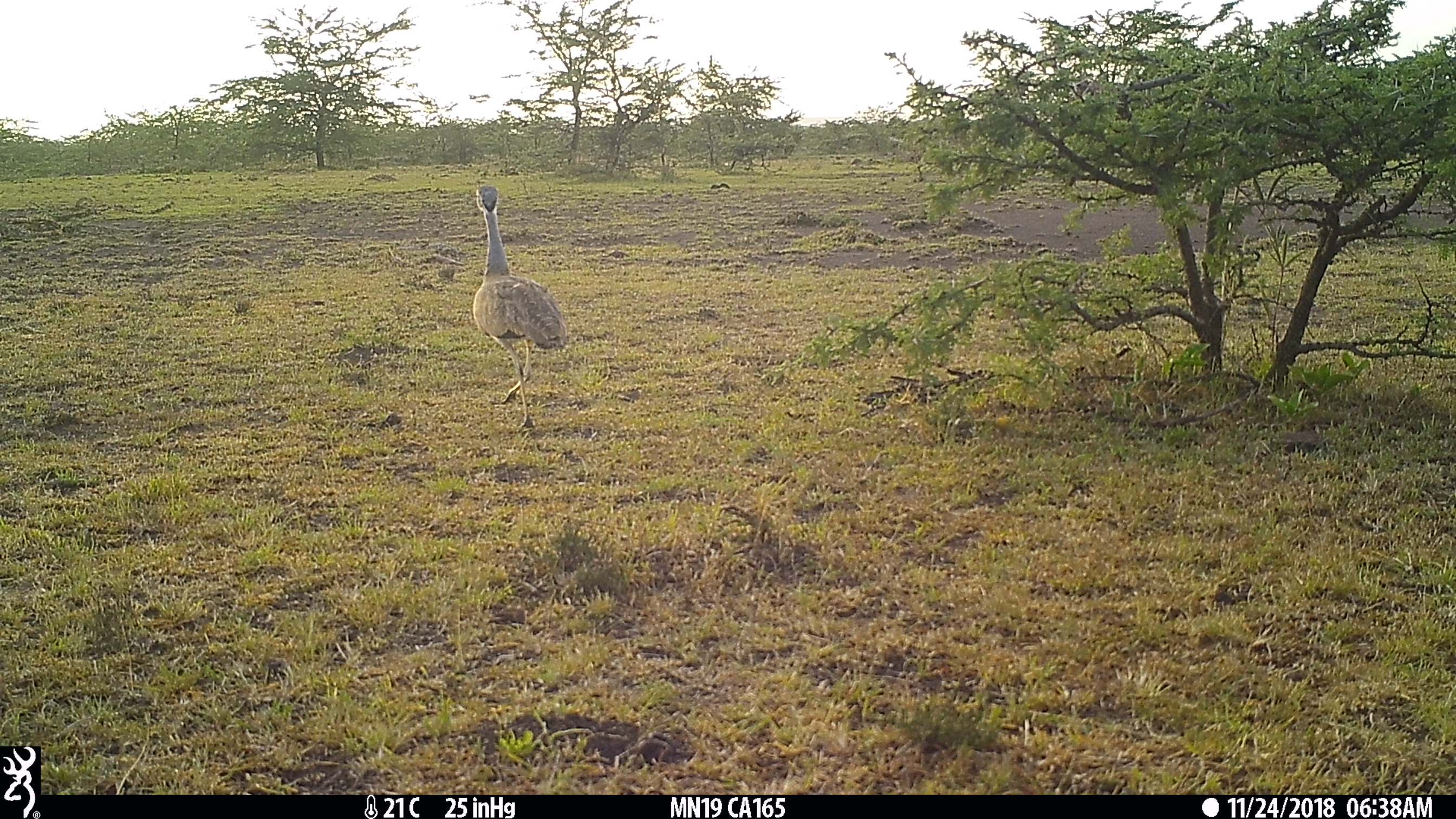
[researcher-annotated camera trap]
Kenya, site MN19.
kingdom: Animalia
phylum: Chordata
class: Aves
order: Otidiformes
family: Otididae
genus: Eupodotis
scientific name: Eupodotis senegalensis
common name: white-bellied bustard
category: bustard white bellied